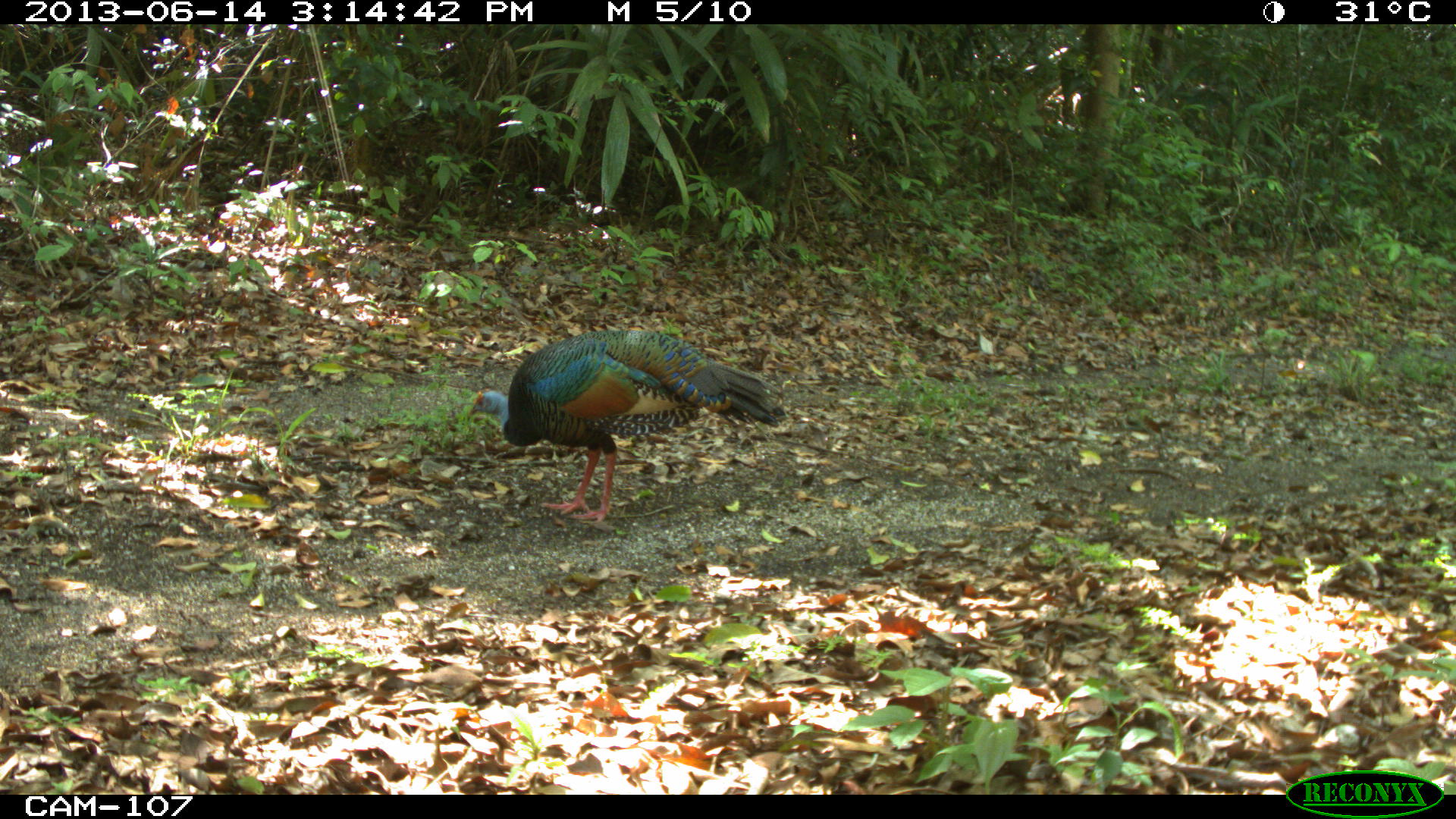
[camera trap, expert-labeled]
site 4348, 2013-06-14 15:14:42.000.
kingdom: Animalia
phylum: Chordata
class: Aves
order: Galliformes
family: Phasianidae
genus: Meleagris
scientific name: Meleagris ocellata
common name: ocellated turkey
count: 1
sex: male